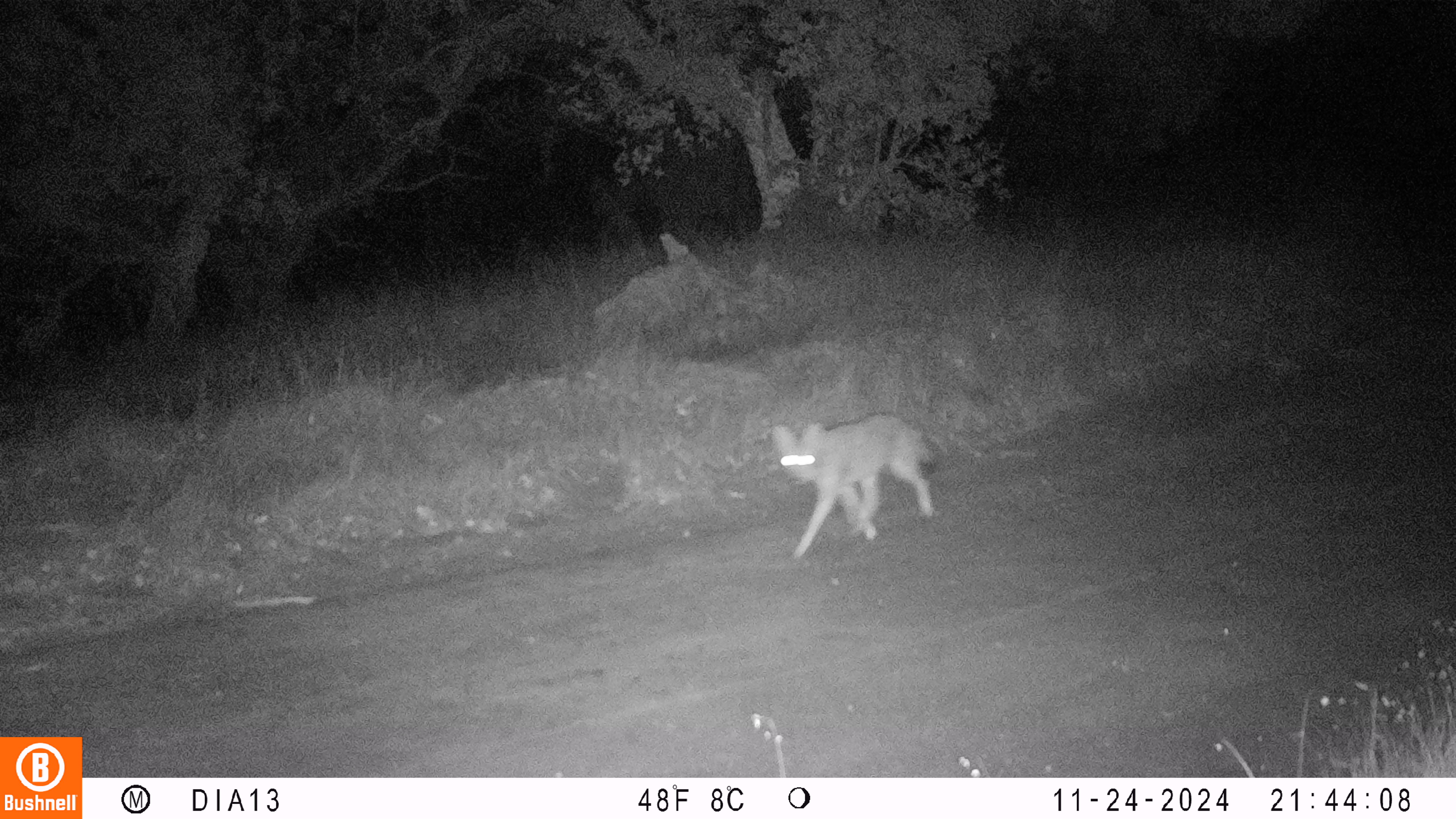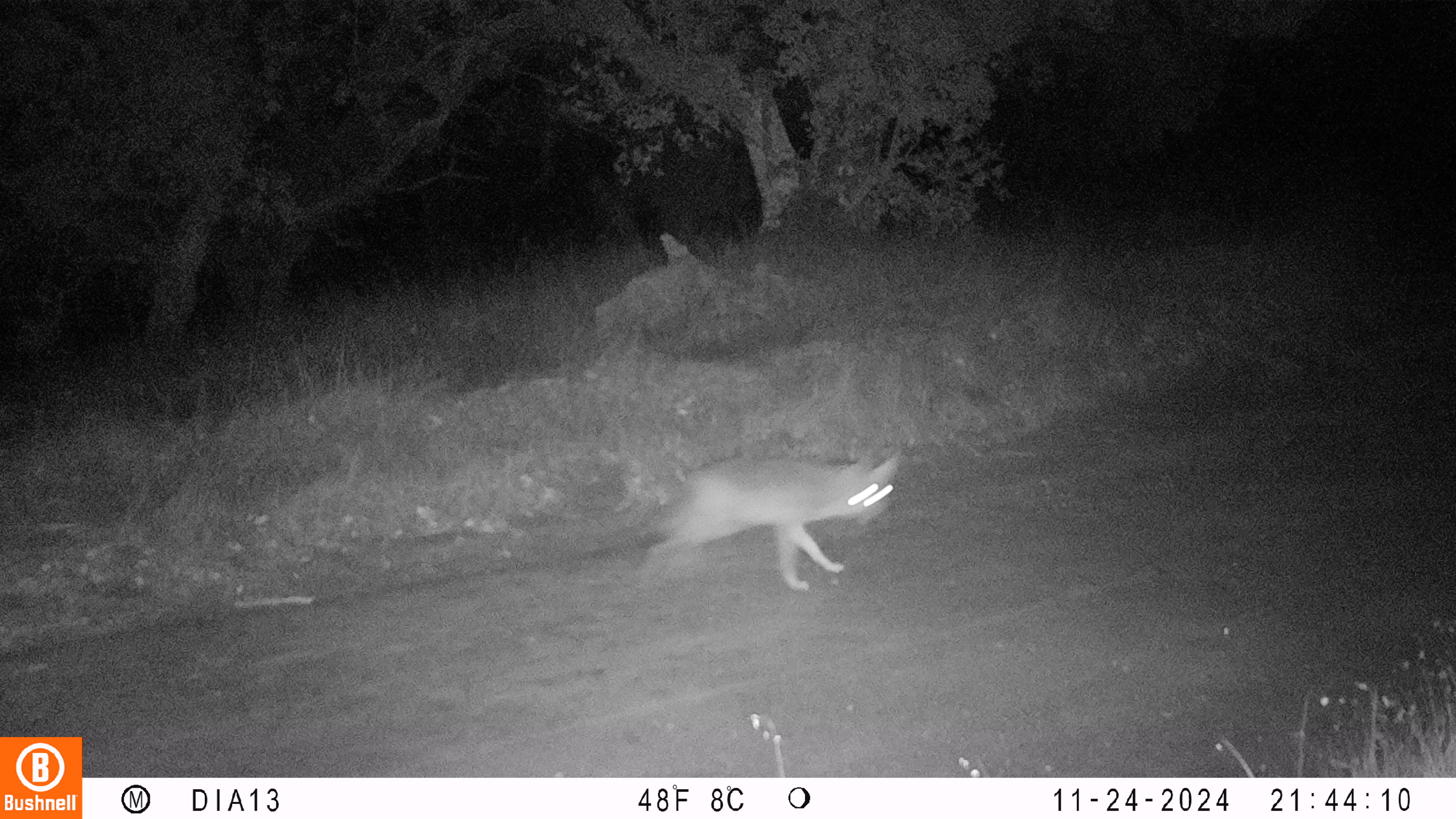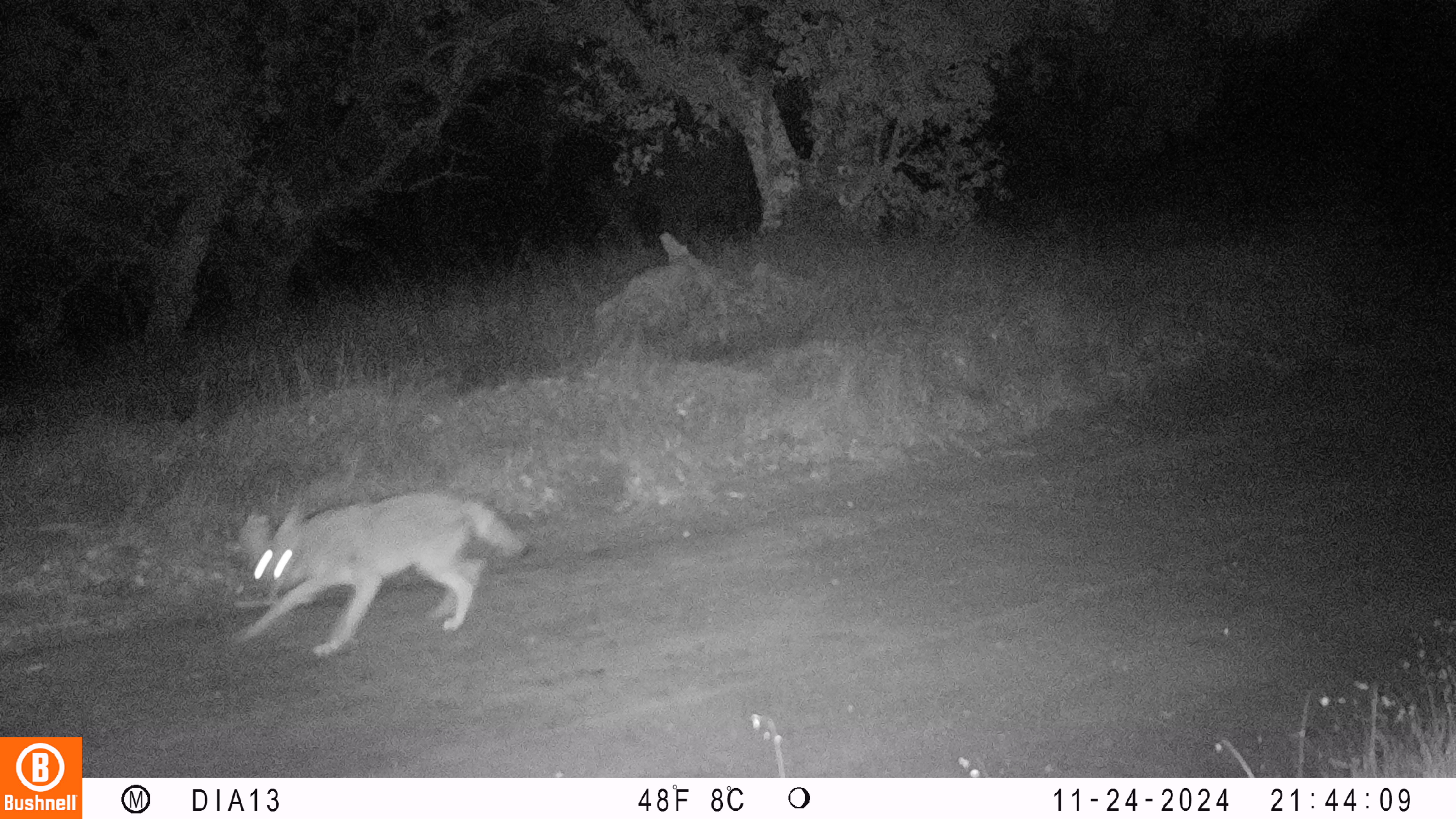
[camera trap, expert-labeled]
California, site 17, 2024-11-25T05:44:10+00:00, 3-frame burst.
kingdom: Animalia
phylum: Chordata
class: Mammalia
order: Carnivora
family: Canidae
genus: Canis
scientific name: Canis latrans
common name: coyote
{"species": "coyote (Canis latrans)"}